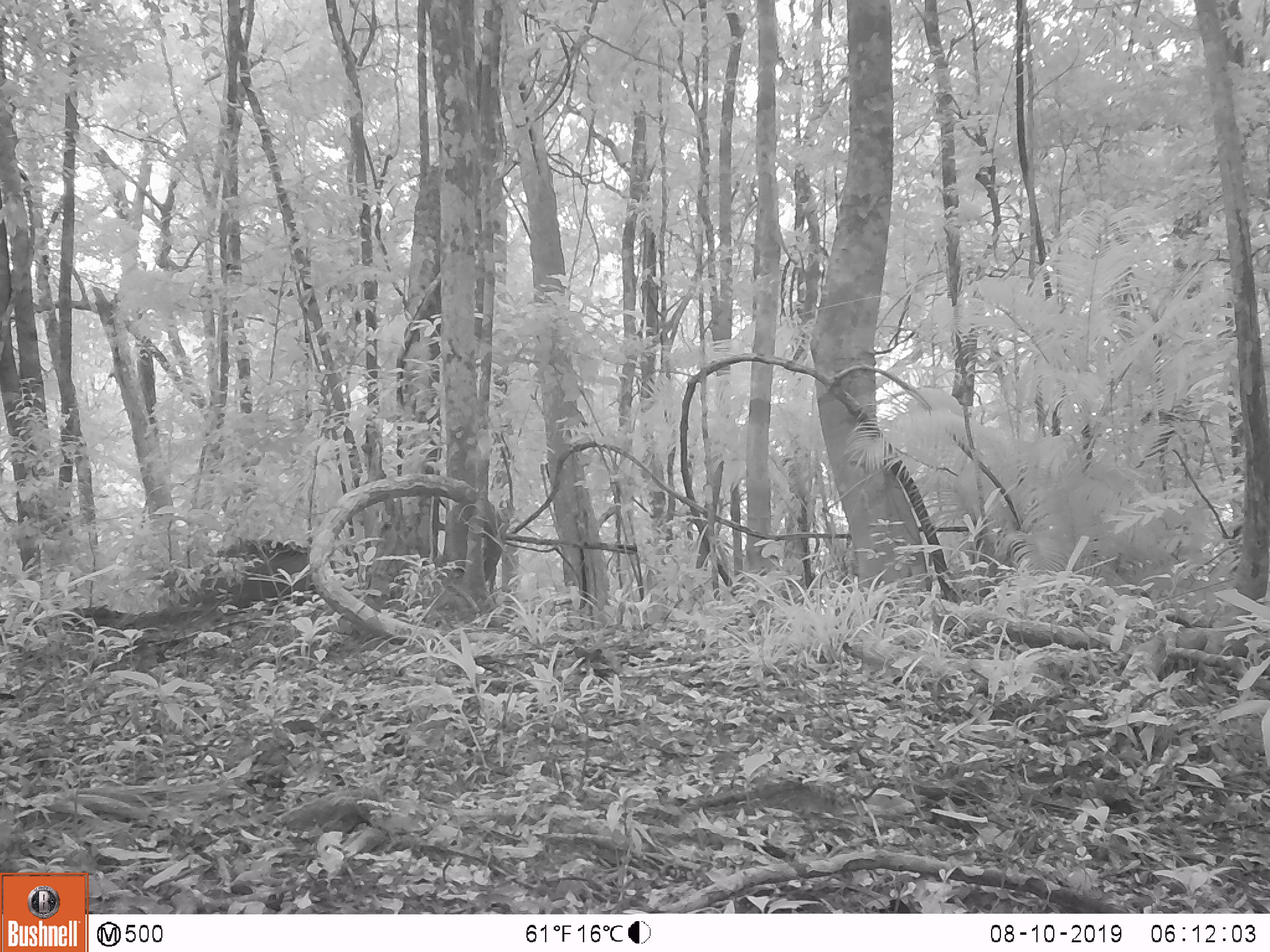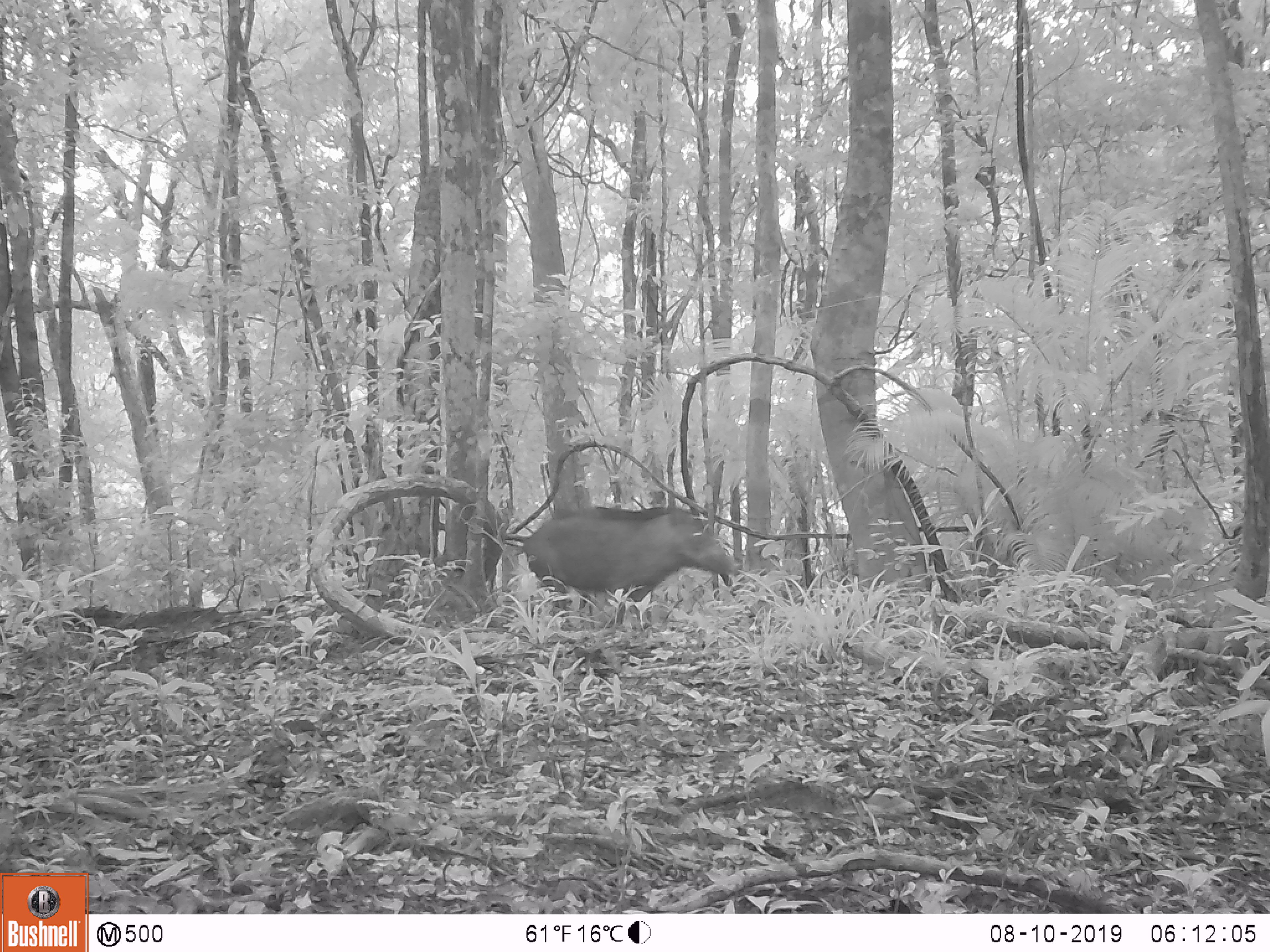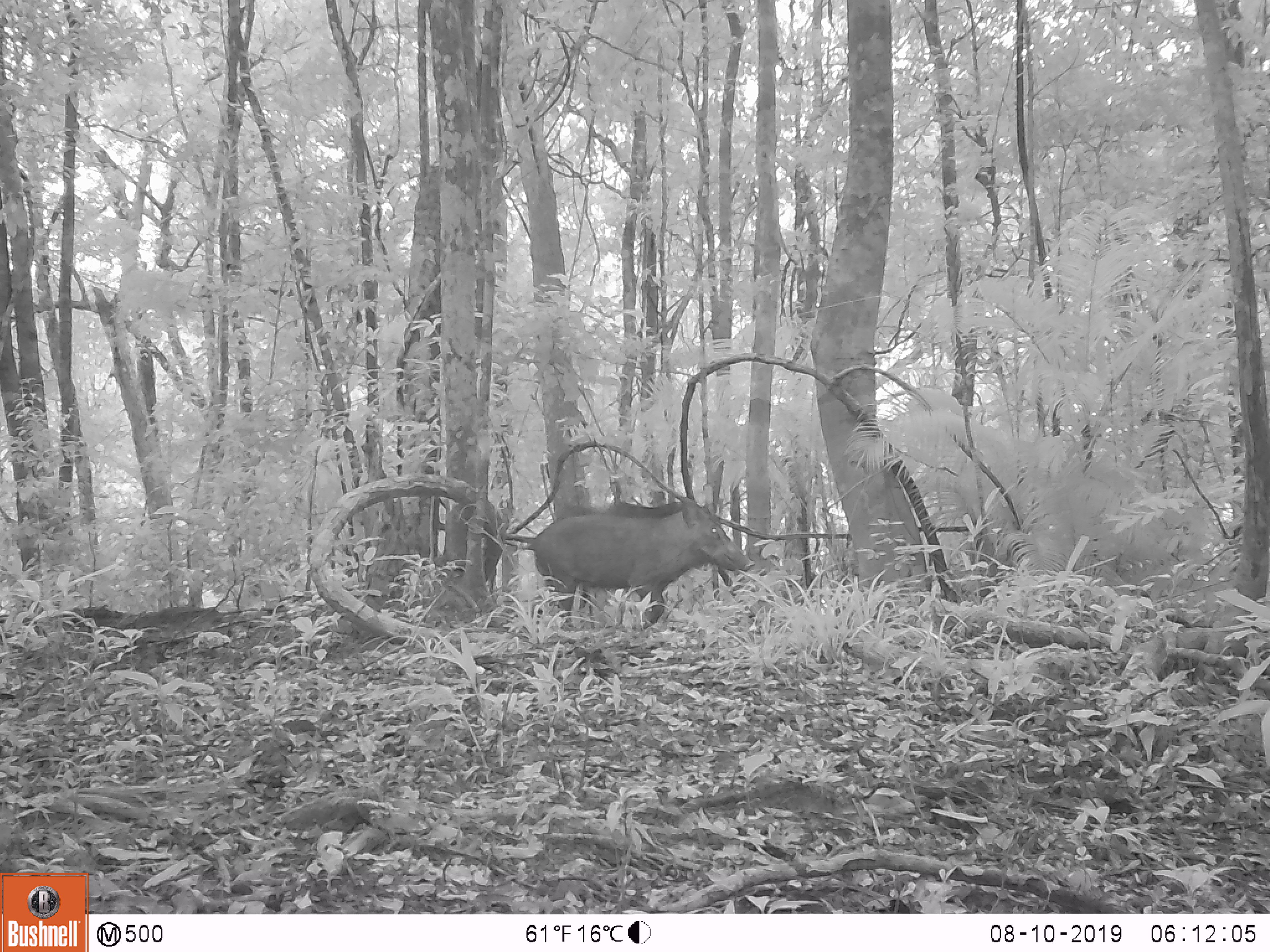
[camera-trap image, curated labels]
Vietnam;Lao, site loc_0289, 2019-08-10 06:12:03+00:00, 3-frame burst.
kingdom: Animalia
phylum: Chordata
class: Mammalia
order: Artiodactyla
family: Suidae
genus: Sus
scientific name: Sus scrofa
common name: eurasian wild pig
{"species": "eurasian wild pig (Sus scrofa)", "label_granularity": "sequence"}